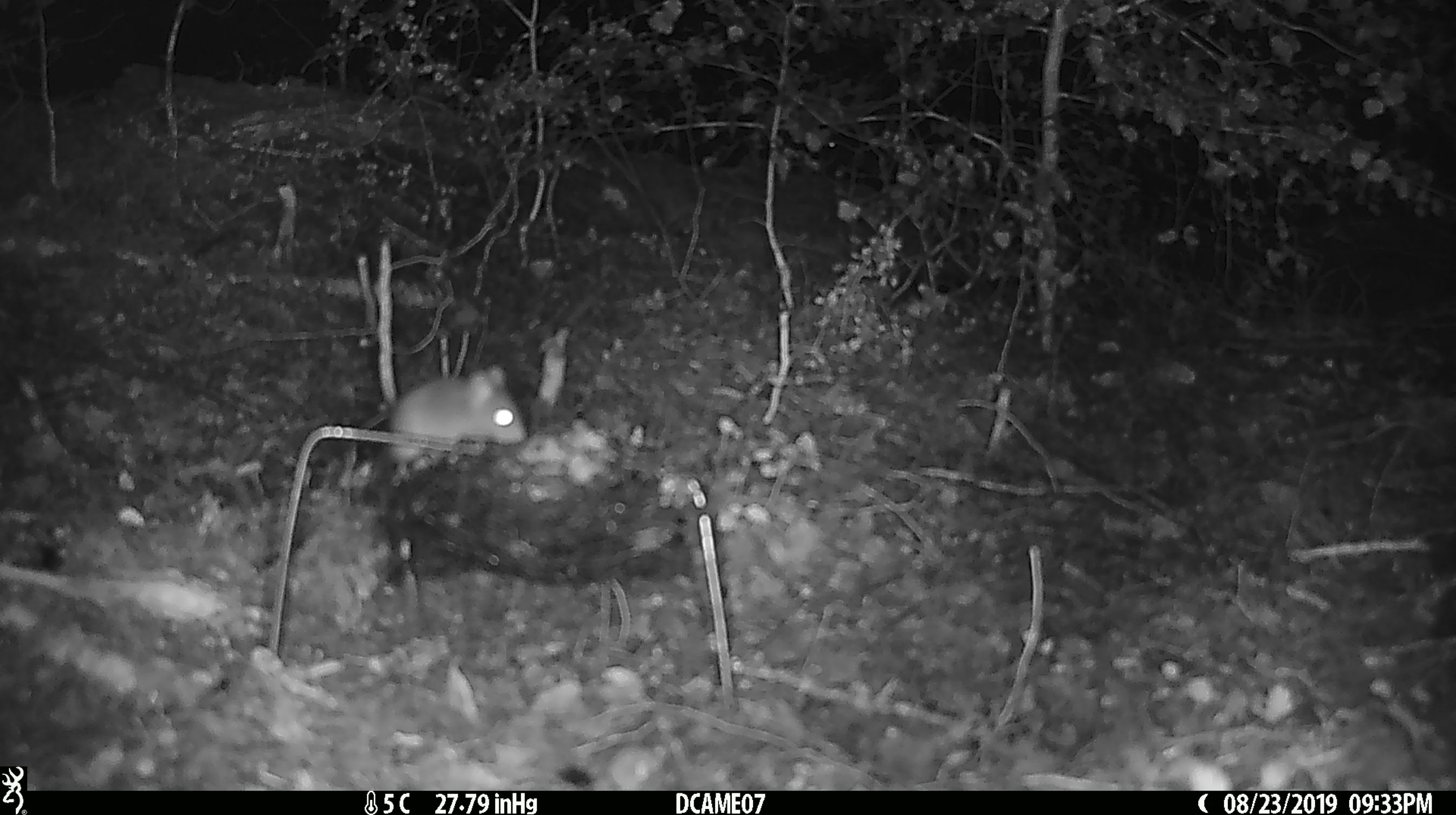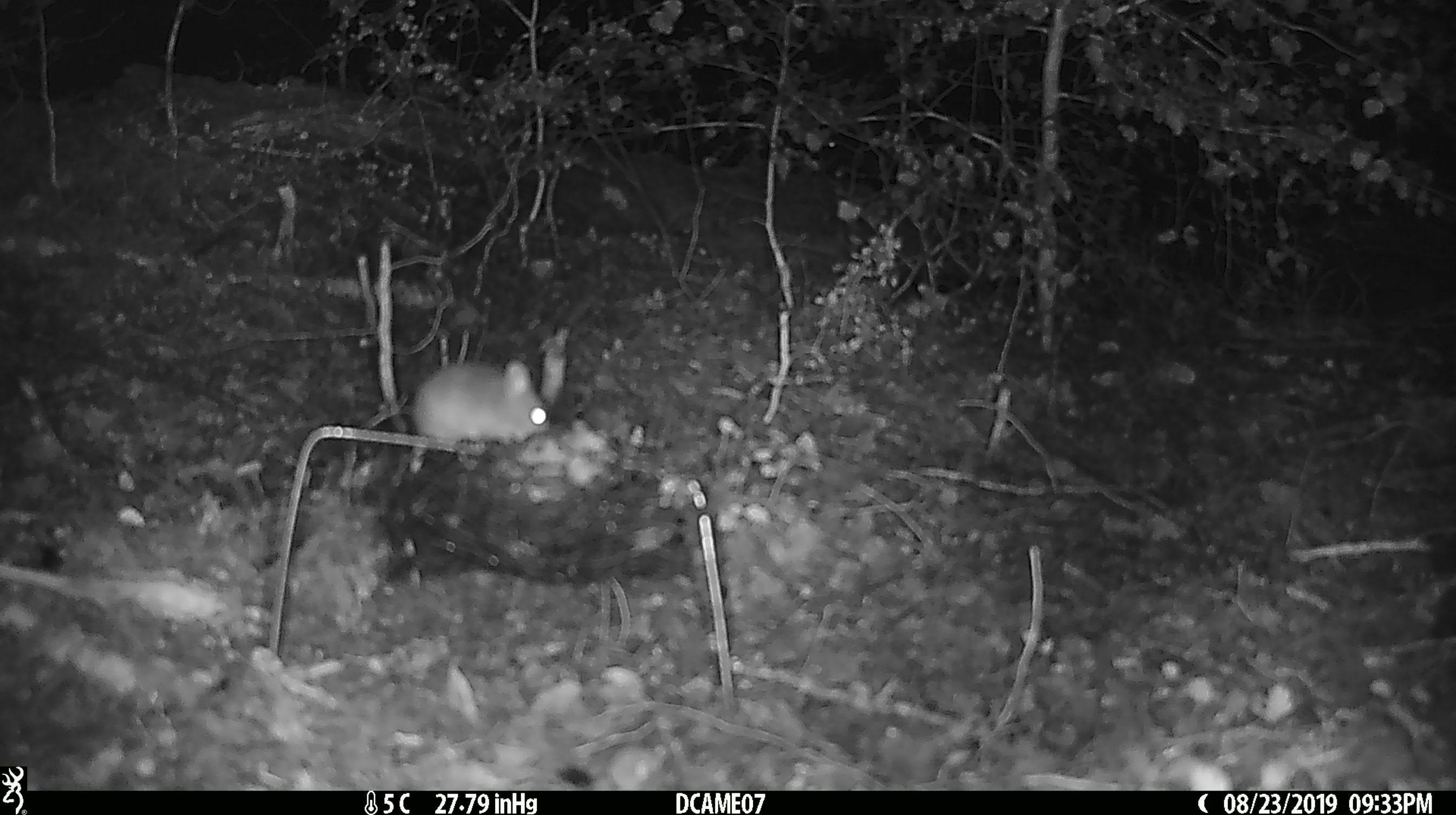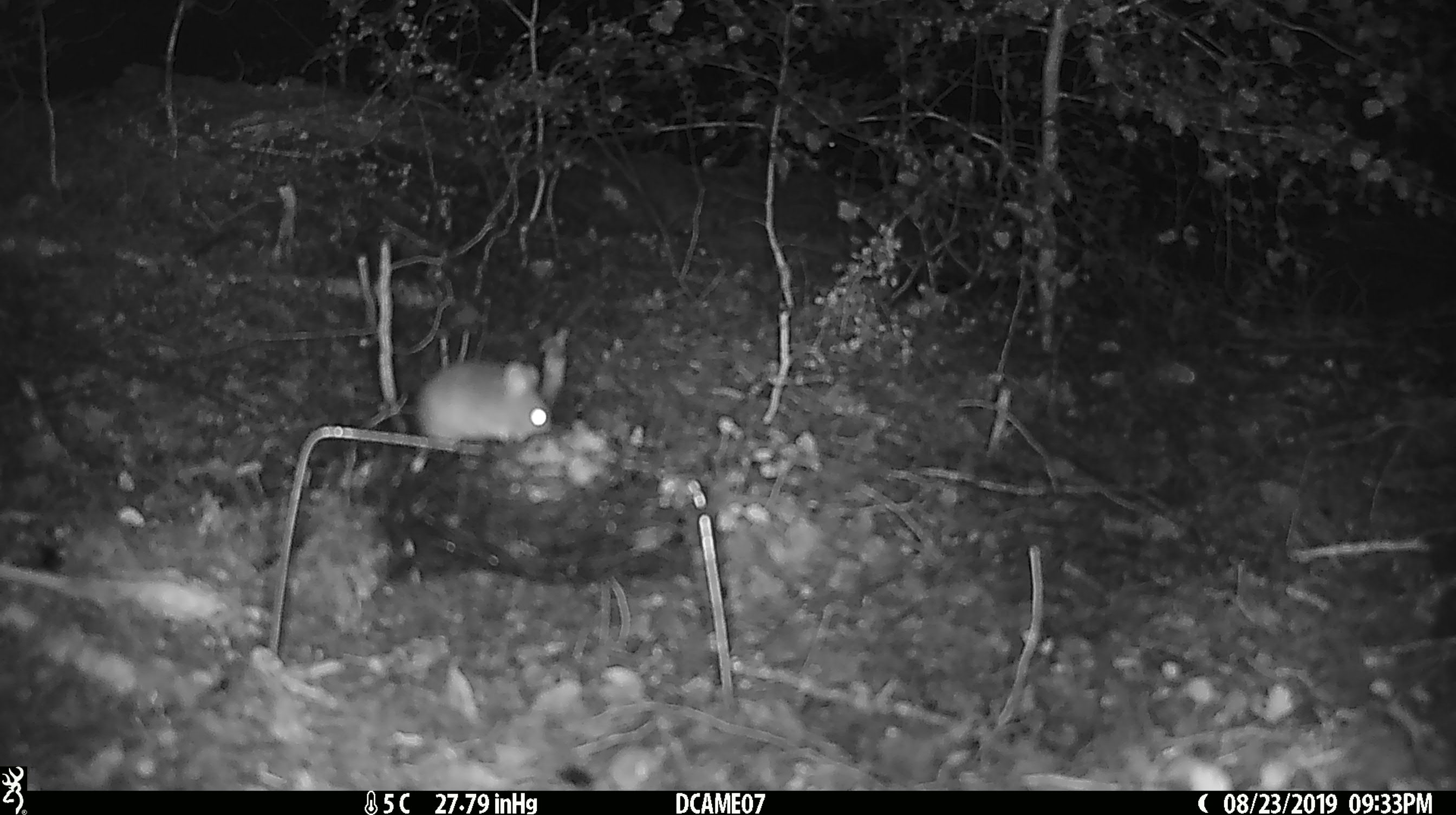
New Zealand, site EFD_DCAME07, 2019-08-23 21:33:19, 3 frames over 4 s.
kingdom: Animalia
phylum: Chordata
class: Mammalia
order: Rodentia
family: Muridae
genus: Mus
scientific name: Mus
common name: mouse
Mouse (Mus).